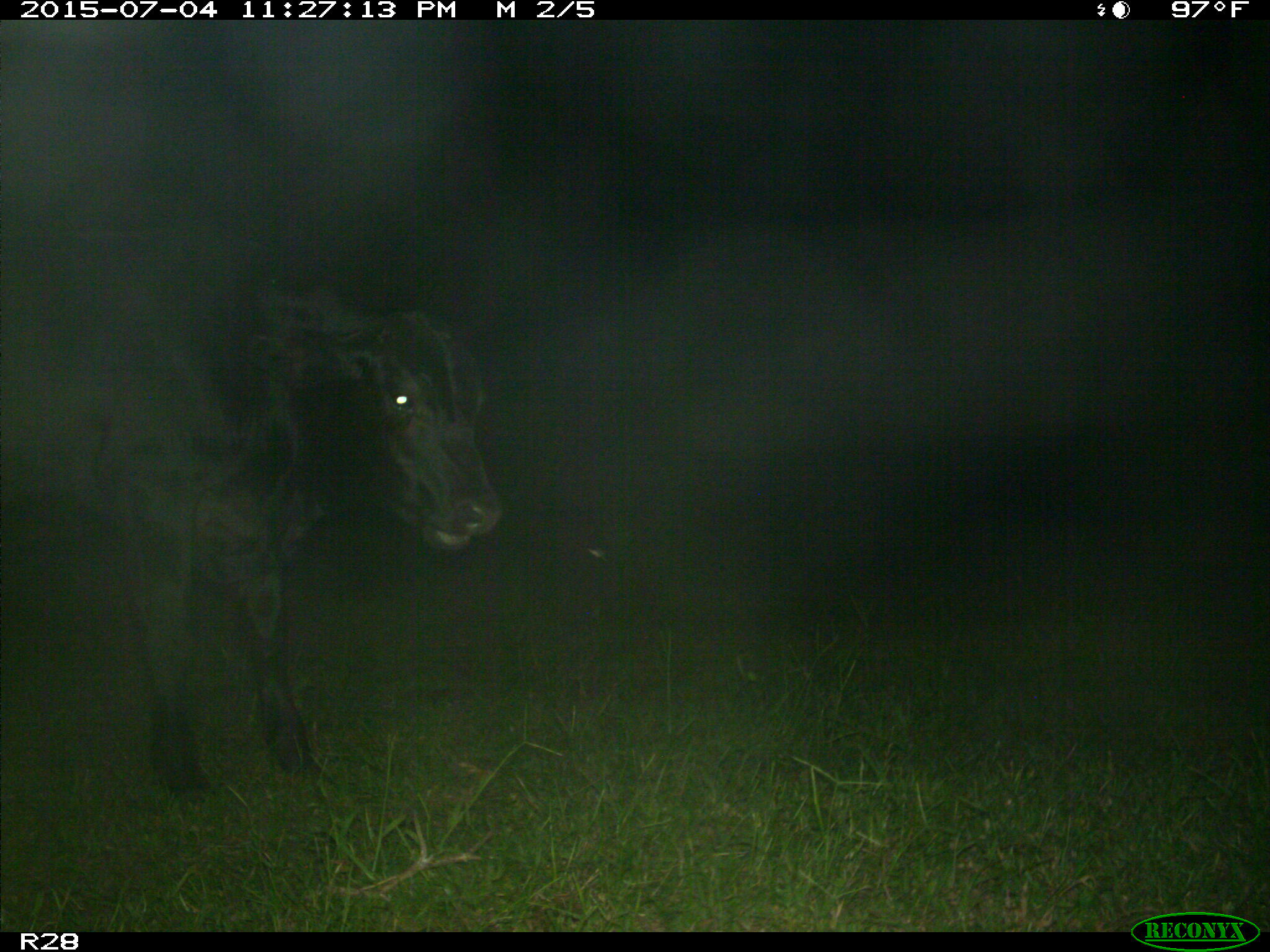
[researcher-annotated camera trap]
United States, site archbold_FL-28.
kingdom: Animalia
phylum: Chordata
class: Mammalia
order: Artiodactyla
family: Bovidae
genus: Bos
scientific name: Bos taurus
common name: domestic cow